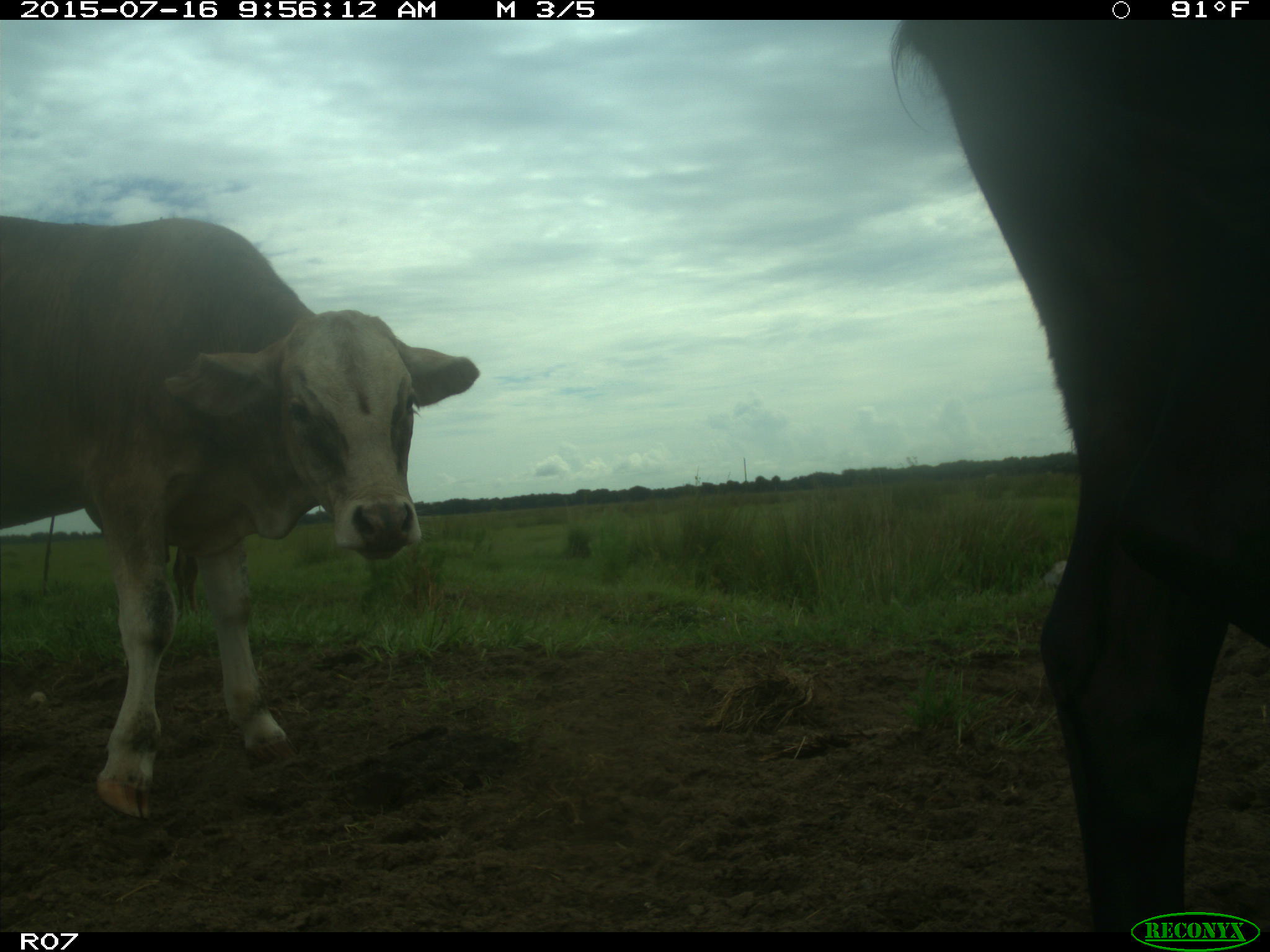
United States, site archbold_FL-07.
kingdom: Animalia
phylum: Chordata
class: Mammalia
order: Artiodactyla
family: Bovidae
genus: Bos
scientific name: Bos taurus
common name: domestic cow